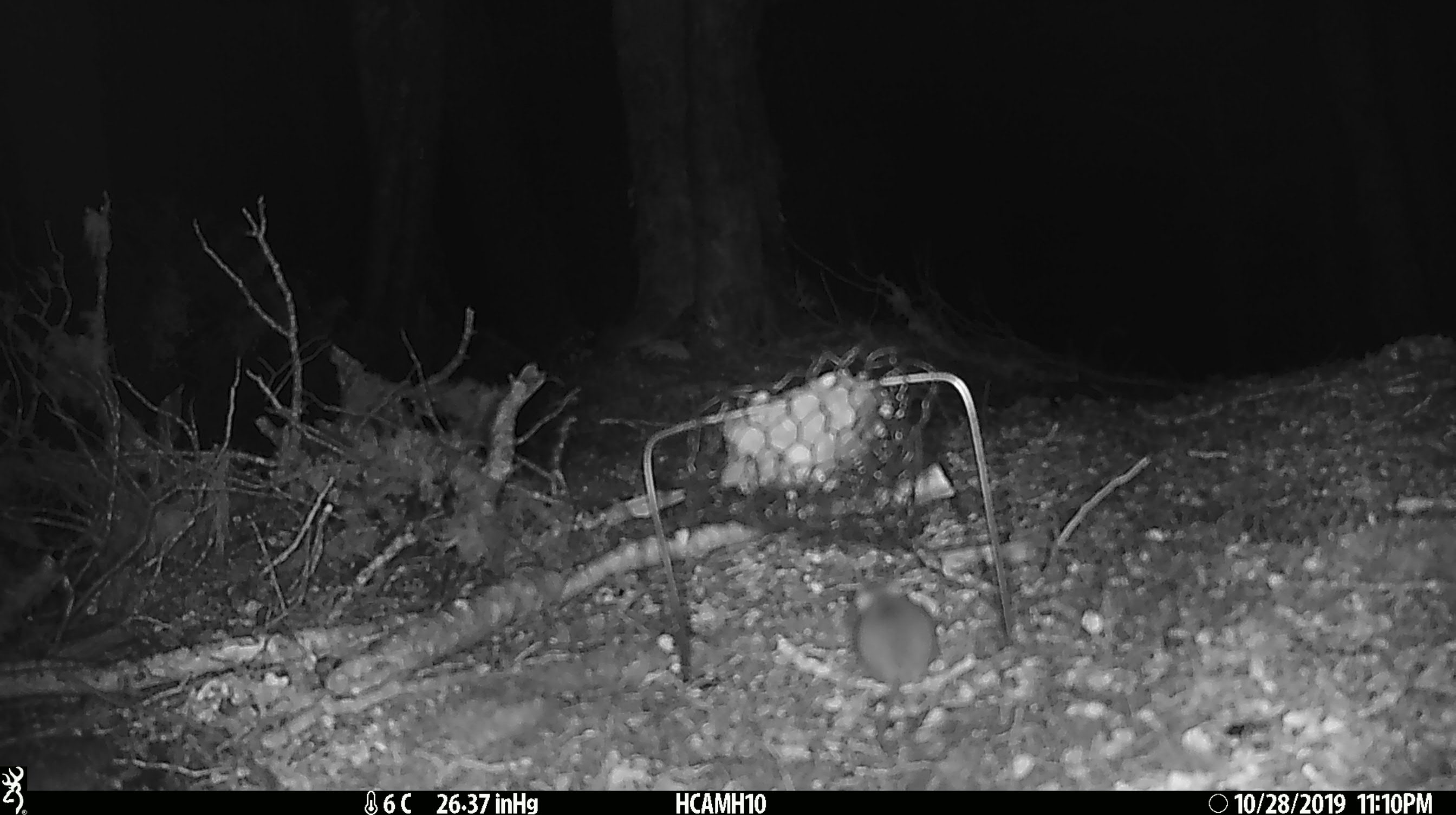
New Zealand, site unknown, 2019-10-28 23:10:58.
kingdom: Animalia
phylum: Chordata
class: Mammalia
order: Rodentia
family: Muridae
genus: Mus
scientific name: Mus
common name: mouse